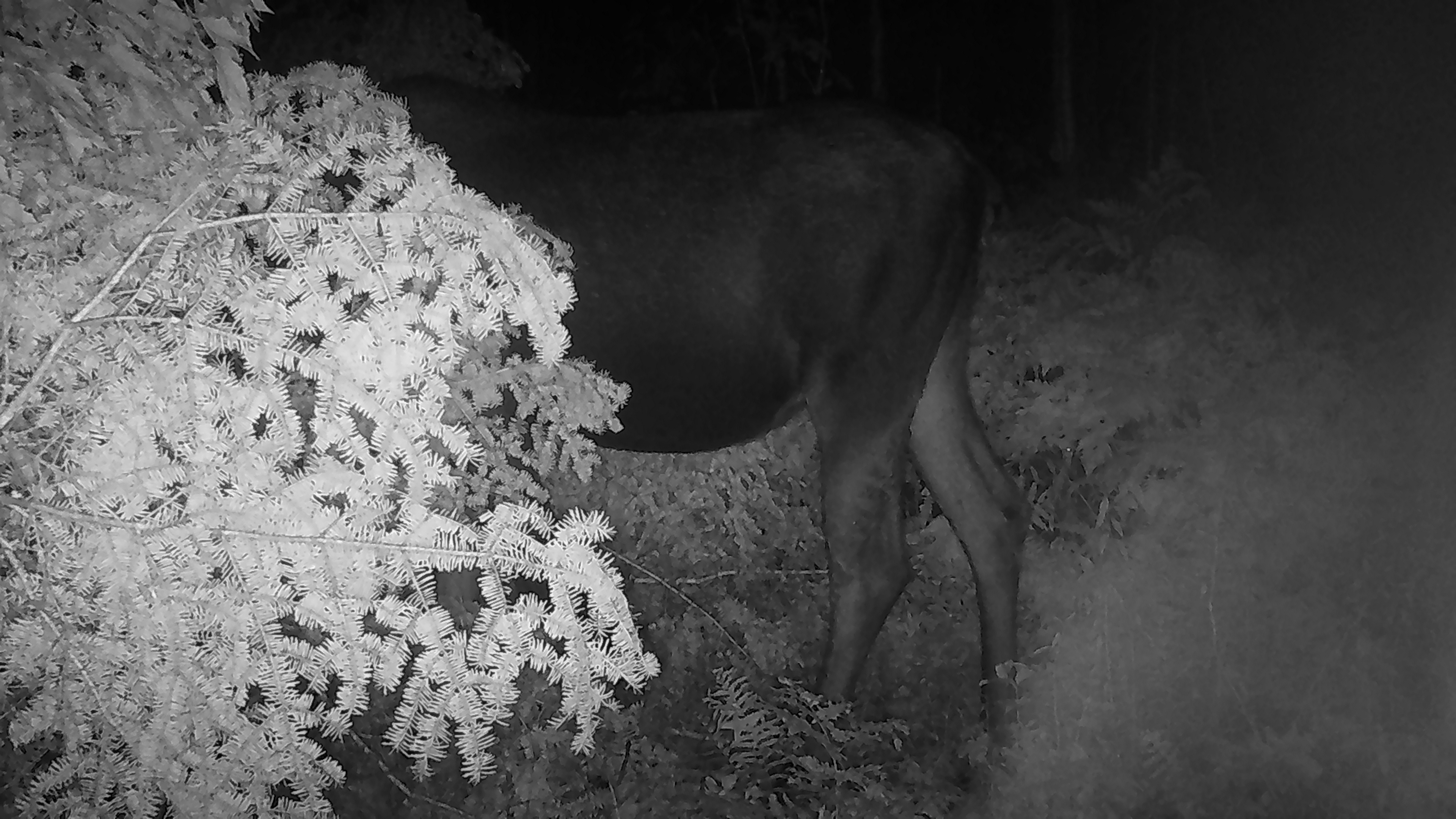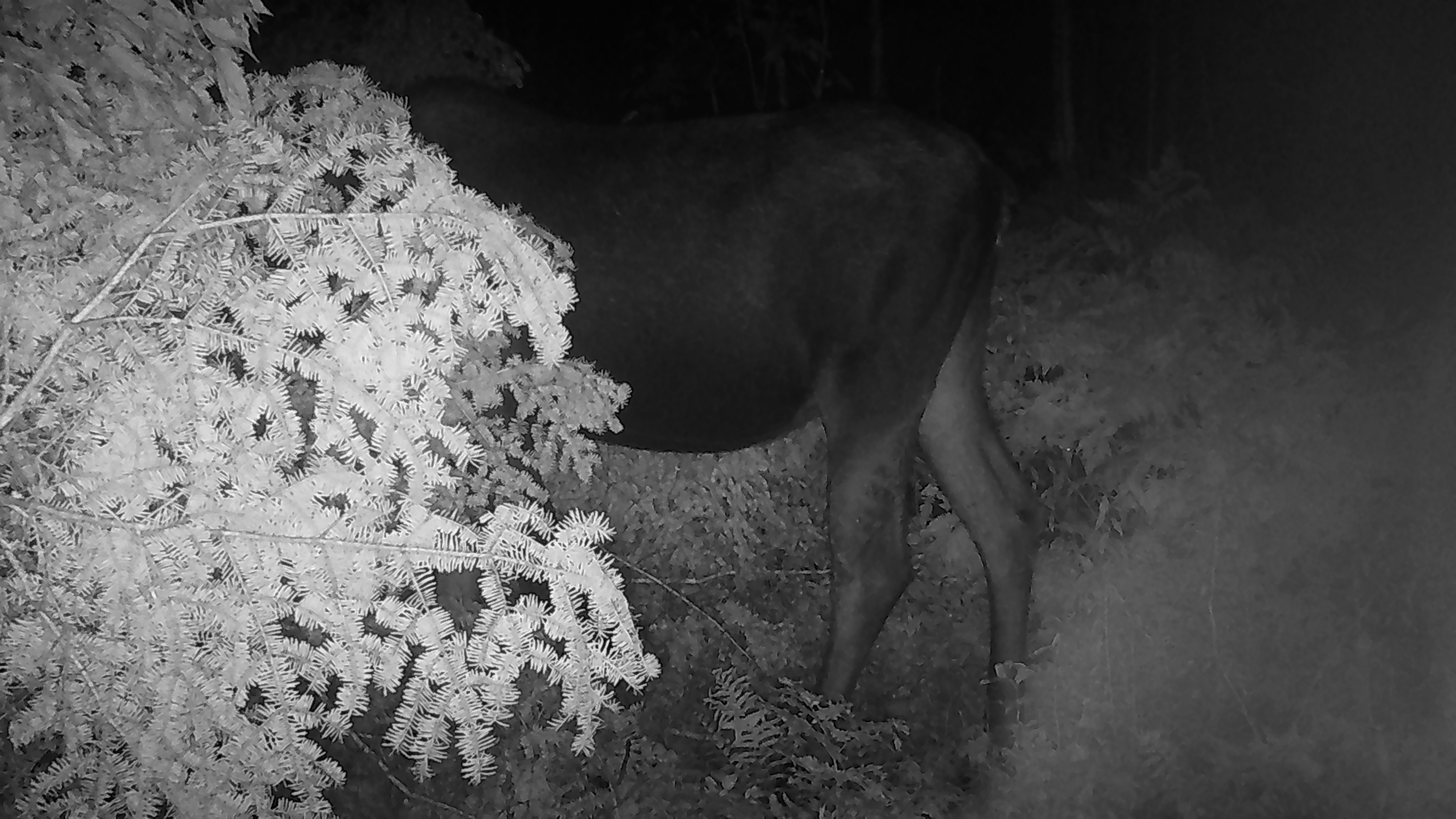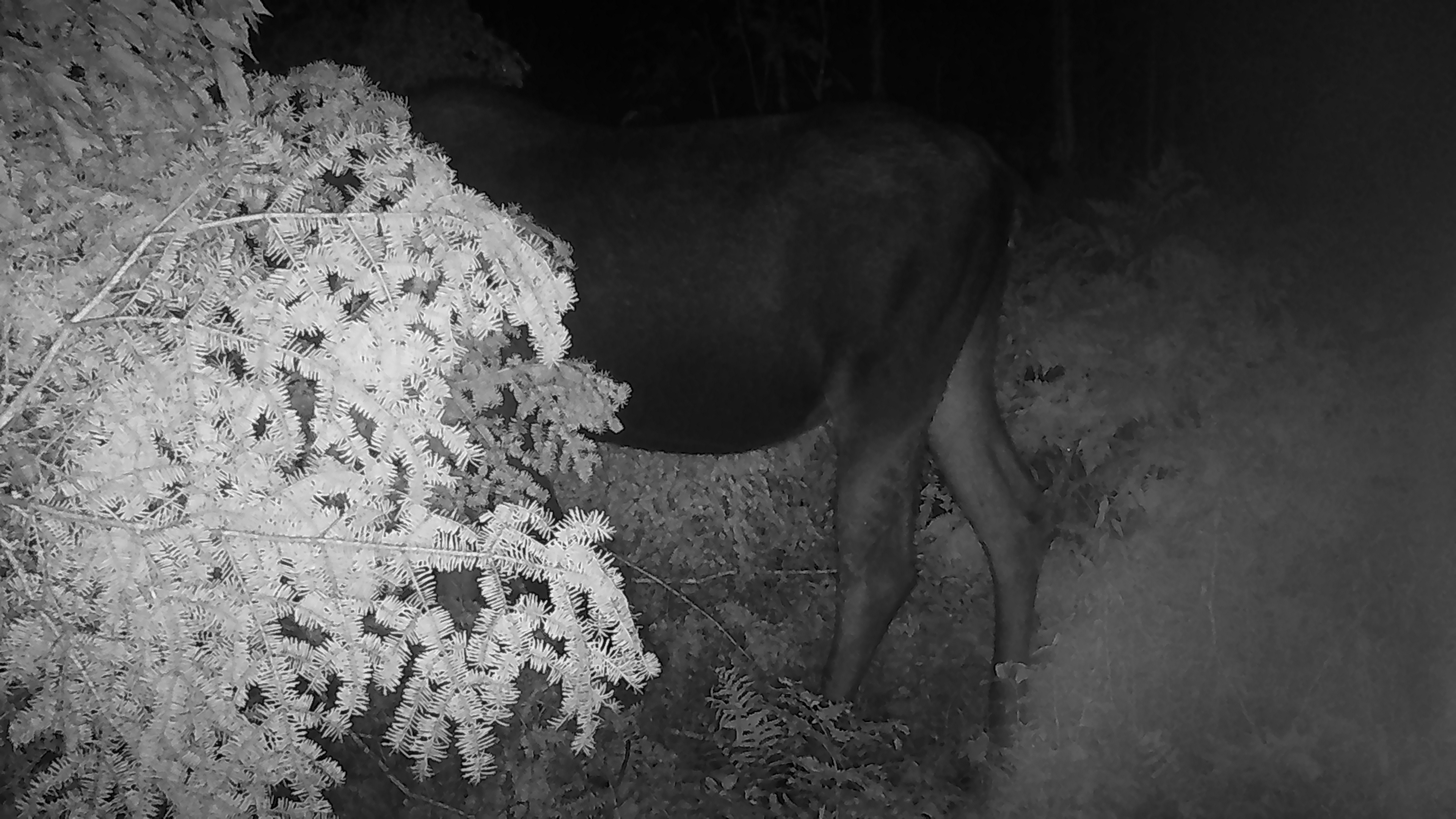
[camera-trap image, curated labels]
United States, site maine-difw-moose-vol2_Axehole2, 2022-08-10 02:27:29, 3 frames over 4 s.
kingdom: Animalia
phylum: Chordata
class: Mammalia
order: Artiodactyla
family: Cervidae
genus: Alces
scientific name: Alces alces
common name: moose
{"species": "moose (Alces alces)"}